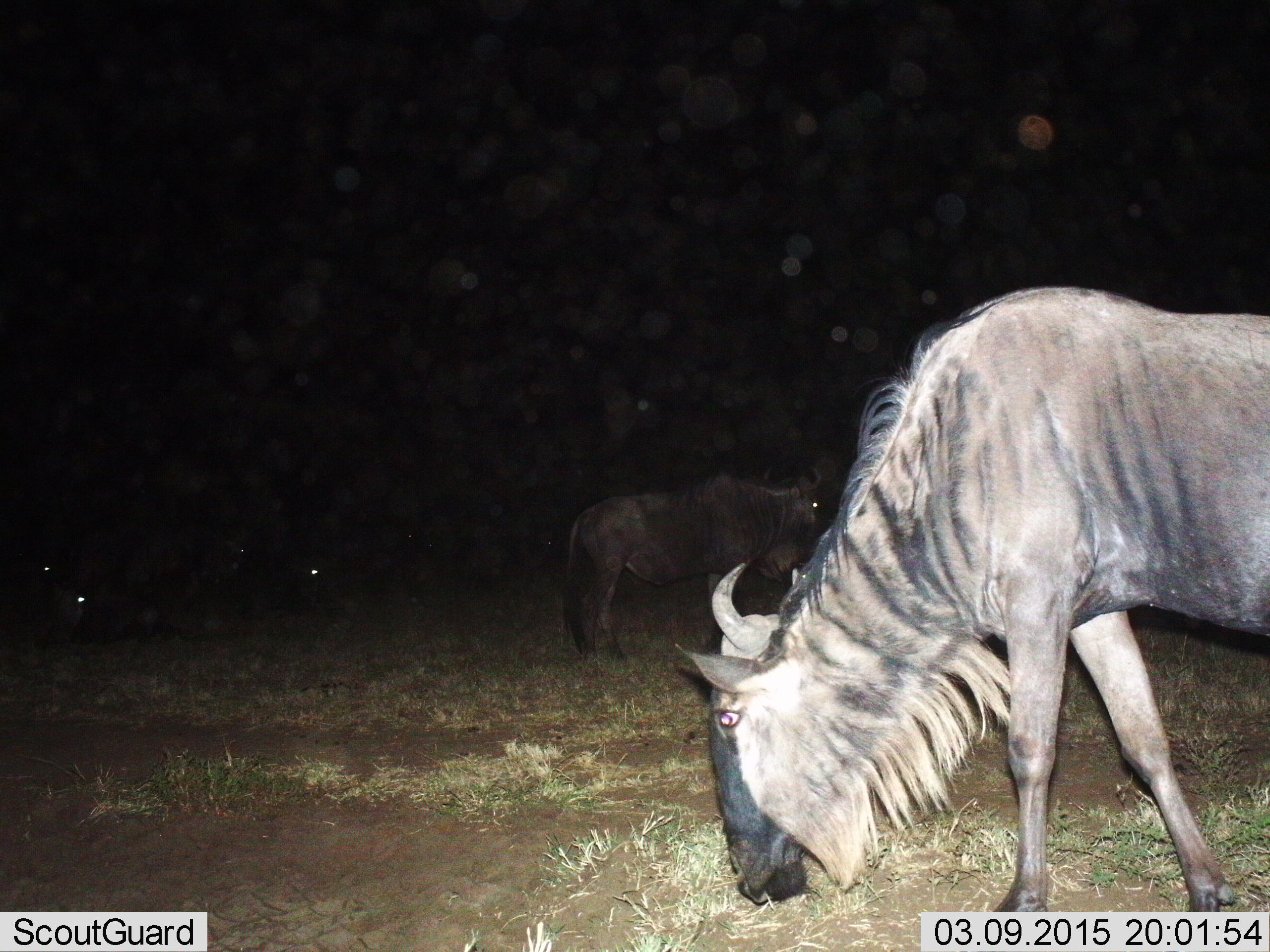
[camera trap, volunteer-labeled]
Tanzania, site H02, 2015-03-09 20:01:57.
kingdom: Animalia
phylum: Chordata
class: Mammalia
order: Artiodactyla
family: Bovidae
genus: Connochaetes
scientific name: Connochaetes taurinus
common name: blue wildebeest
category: wildebeest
Wildebeest (blue wildebeest) (Connochaetes taurinus), count 5. Behavior (volunteer vote fractions): standing 50%, resting 30%, moving 0%, interacting 0%. Young present (vote fraction): 0%. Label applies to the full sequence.